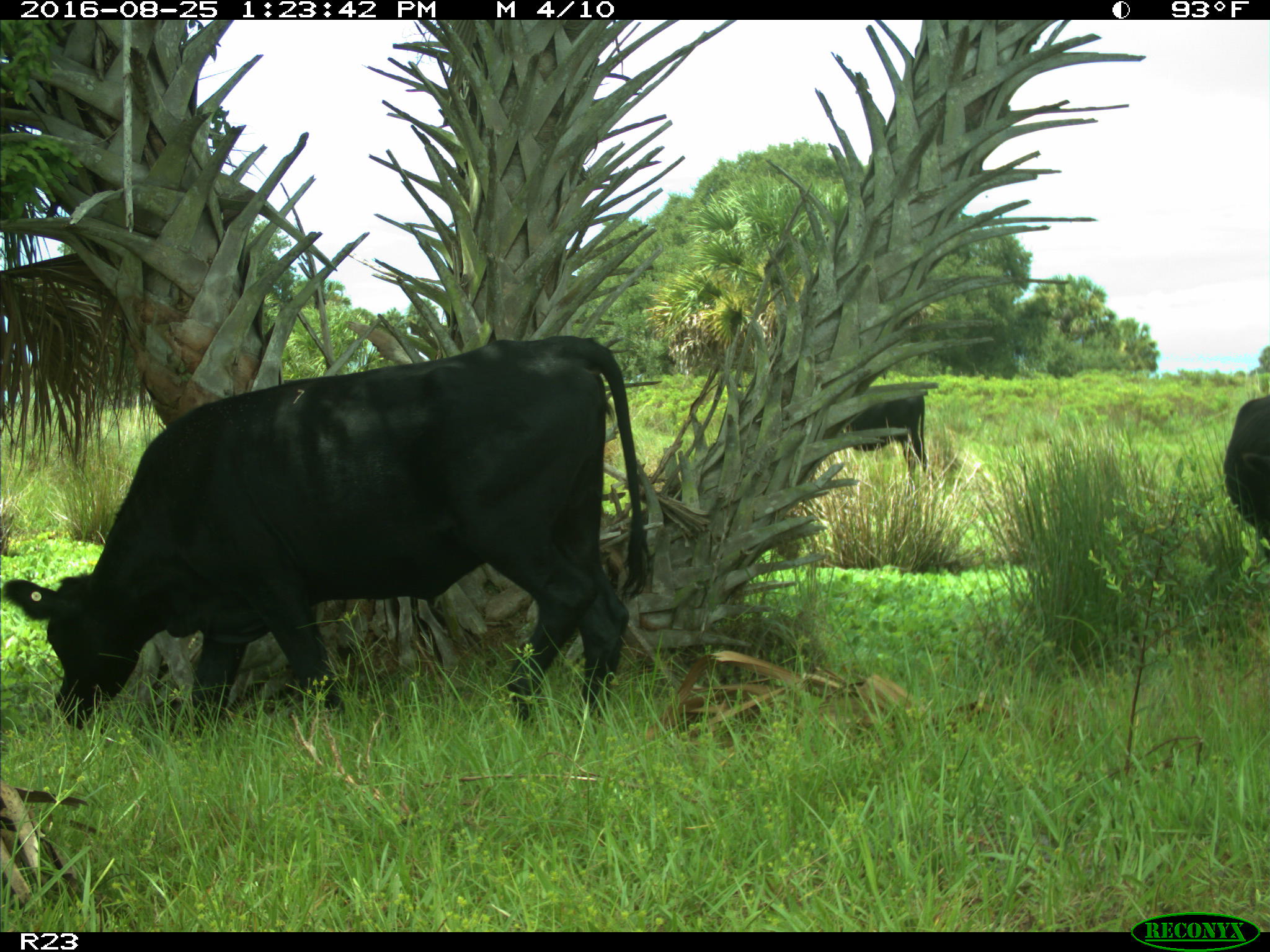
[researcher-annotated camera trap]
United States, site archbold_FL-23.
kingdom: Animalia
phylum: Chordata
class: Mammalia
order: Artiodactyla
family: Bovidae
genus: Bos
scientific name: Bos taurus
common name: domestic cow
Bos taurus (domestic cow).